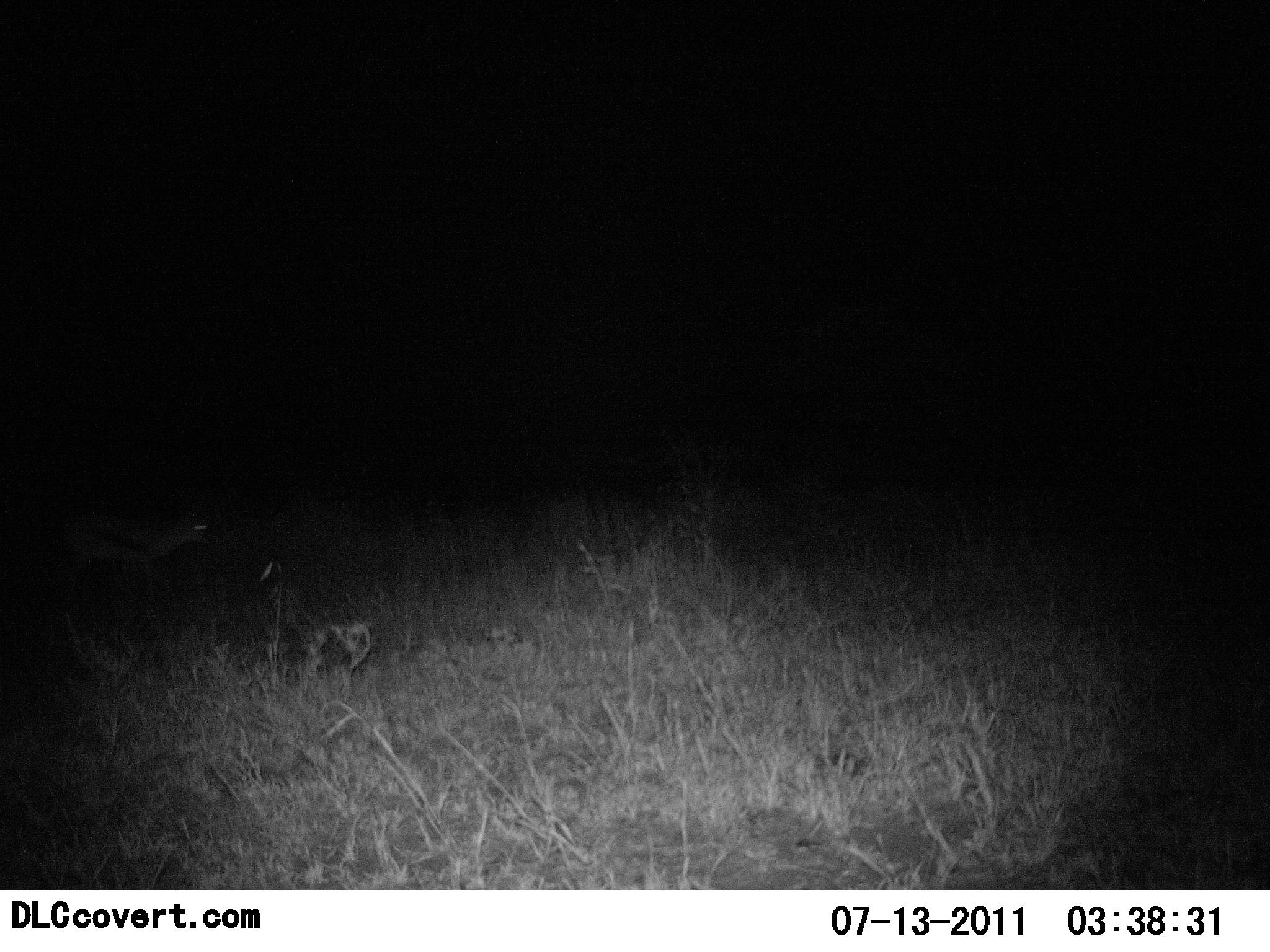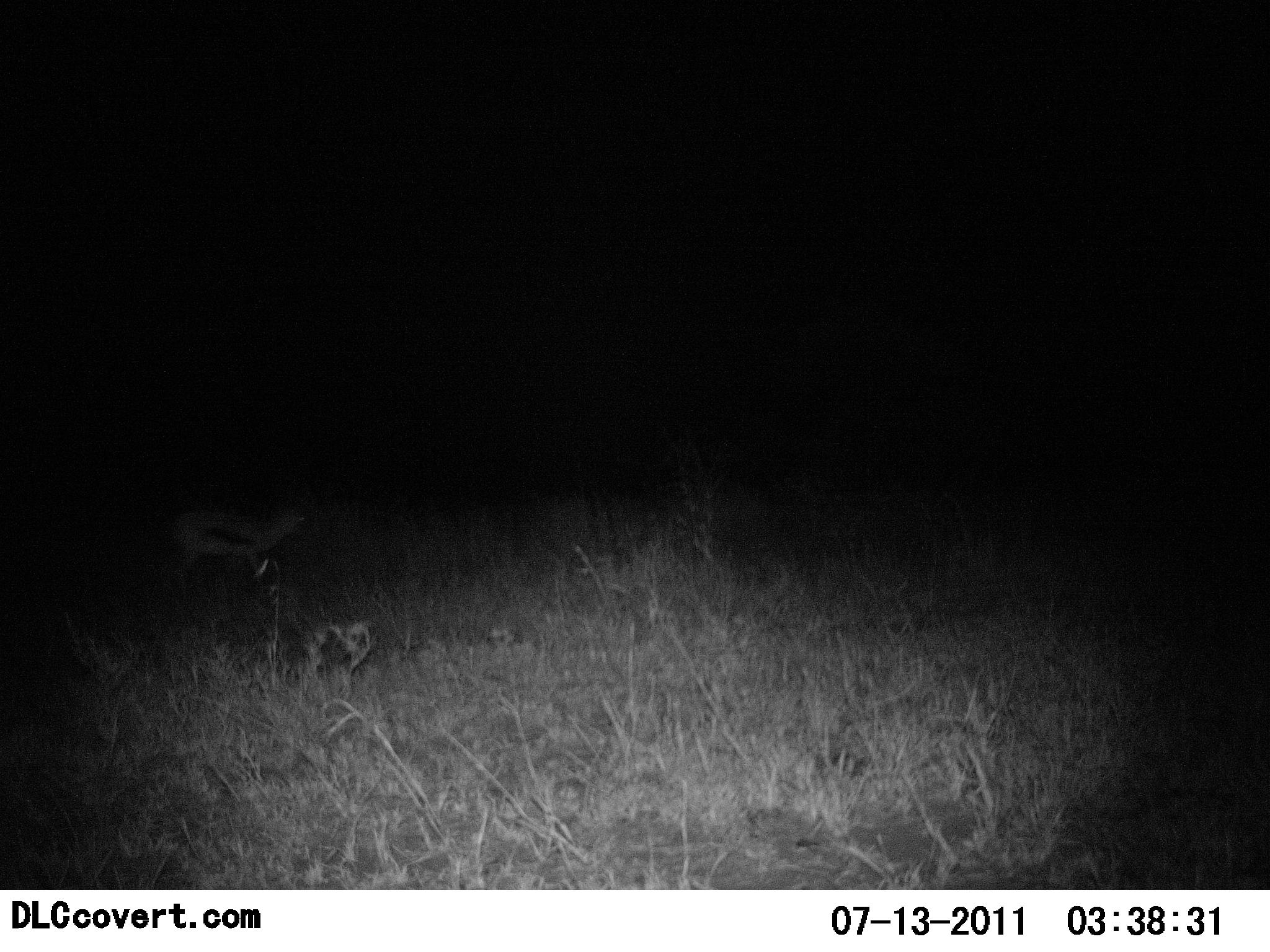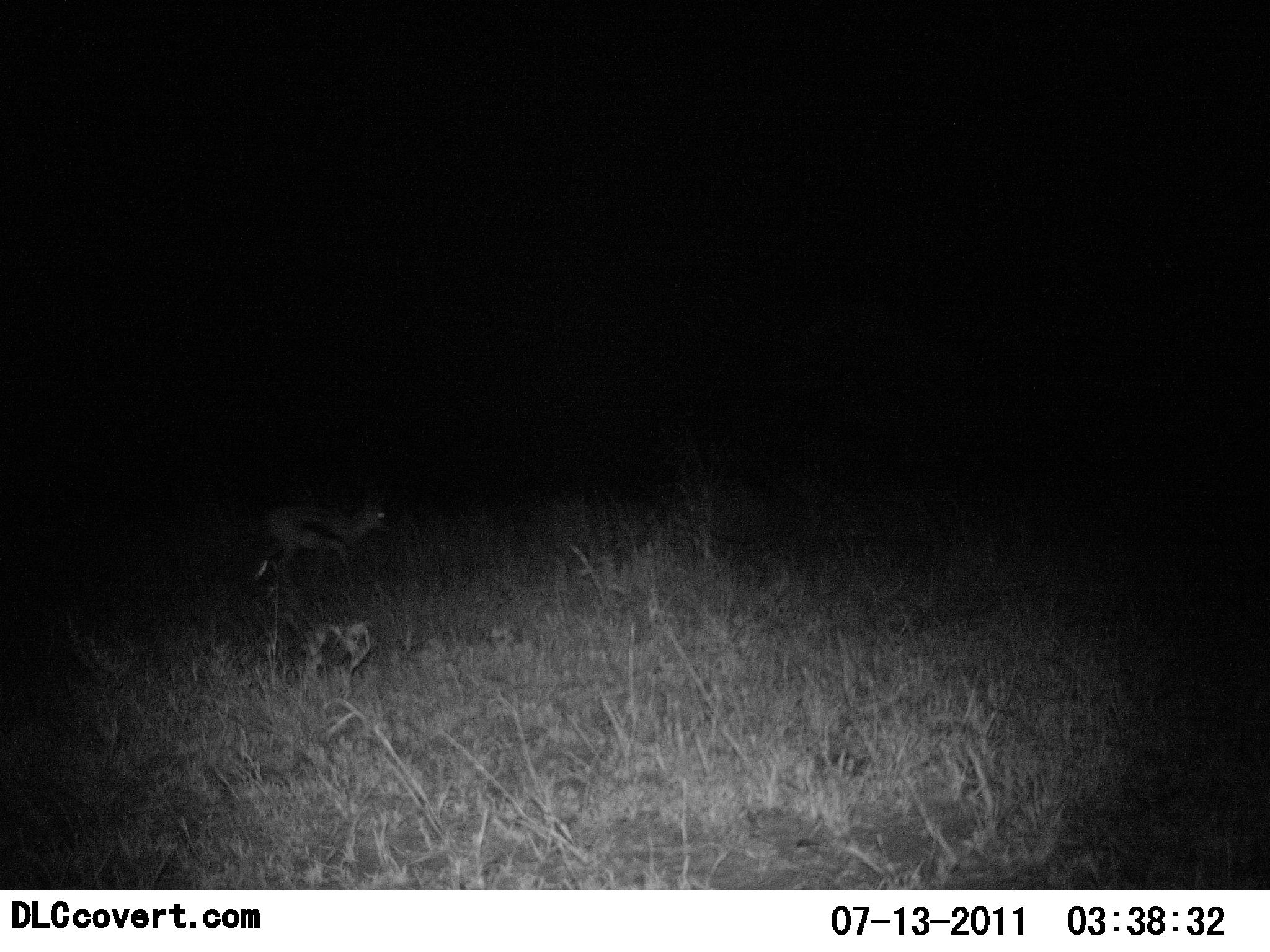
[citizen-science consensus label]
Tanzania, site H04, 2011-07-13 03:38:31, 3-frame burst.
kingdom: Animalia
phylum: Chordata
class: Mammalia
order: Artiodactyla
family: Bovidae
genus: Eudorcas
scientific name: Eudorcas thomsonii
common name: thomson's gazelle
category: gazellethomsons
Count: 1.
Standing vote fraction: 0%.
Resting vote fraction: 0%.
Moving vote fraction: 100%.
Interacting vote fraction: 0%.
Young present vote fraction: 0%.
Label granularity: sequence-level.